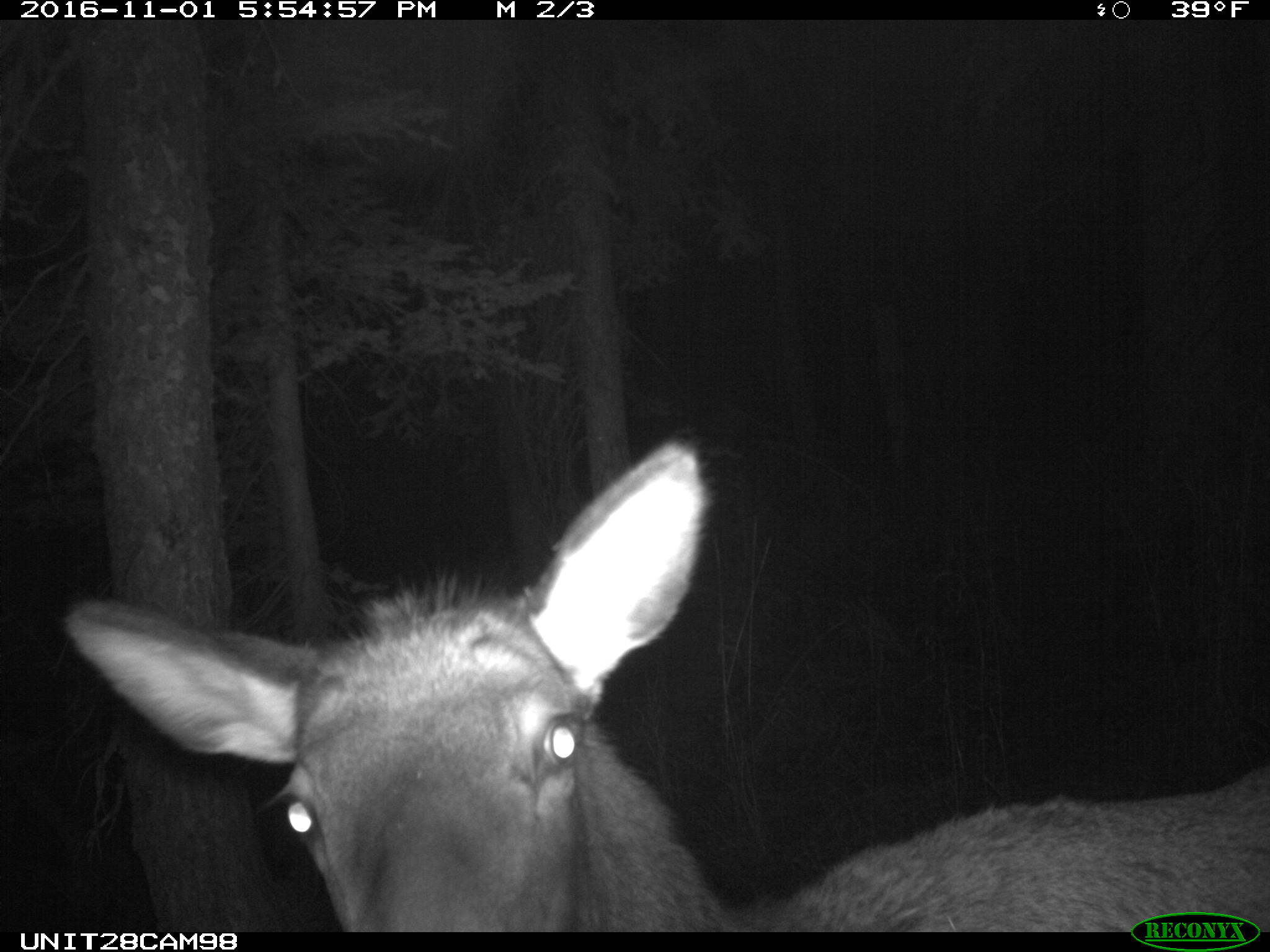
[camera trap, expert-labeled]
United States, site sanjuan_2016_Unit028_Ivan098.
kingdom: Animalia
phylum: Chordata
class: Mammalia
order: Artiodactyla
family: Cervidae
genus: Cervus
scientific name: Cervus elaphus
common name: red deer